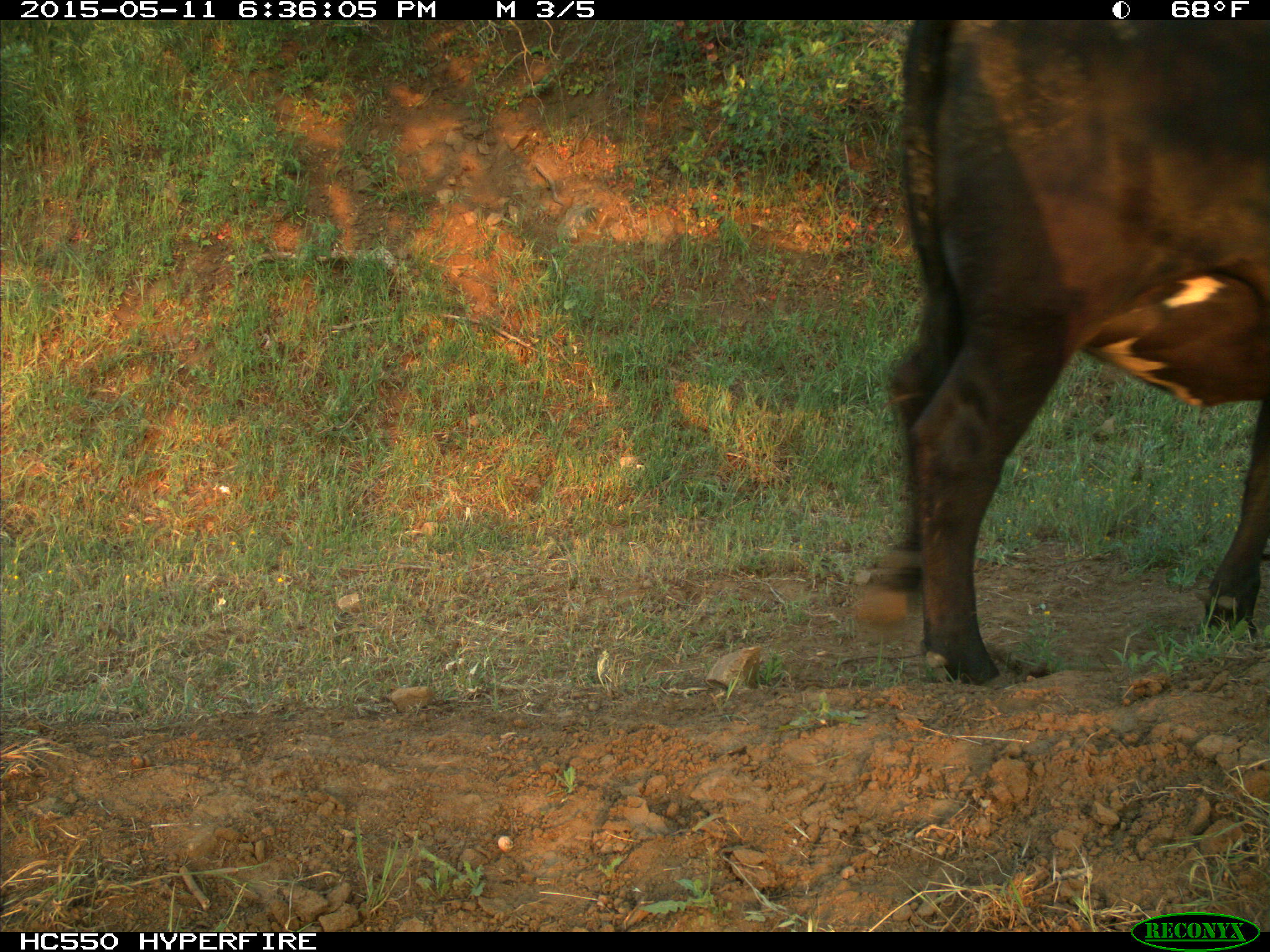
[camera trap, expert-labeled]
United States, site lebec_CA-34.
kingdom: Animalia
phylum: Chordata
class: Mammalia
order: Artiodactyla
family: Bovidae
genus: Bos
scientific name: Bos taurus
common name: domestic cow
Bos taurus (domestic cow).